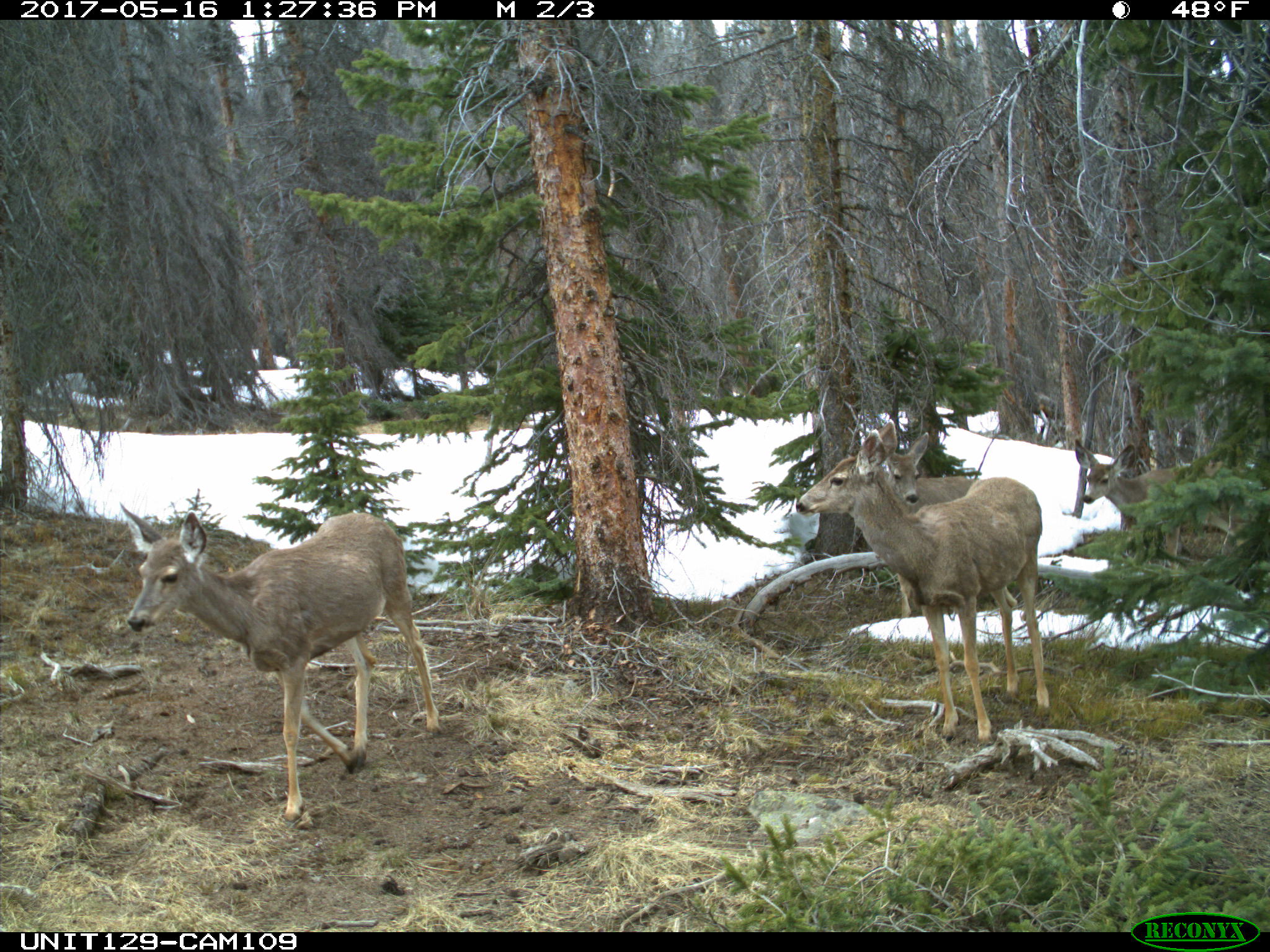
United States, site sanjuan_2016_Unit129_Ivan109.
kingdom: Animalia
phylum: Chordata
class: Mammalia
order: Artiodactyla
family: Cervidae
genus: Odocoileus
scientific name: Odocoileus hemionus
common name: mule deer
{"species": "Odocoileus hemionus (mule deer)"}